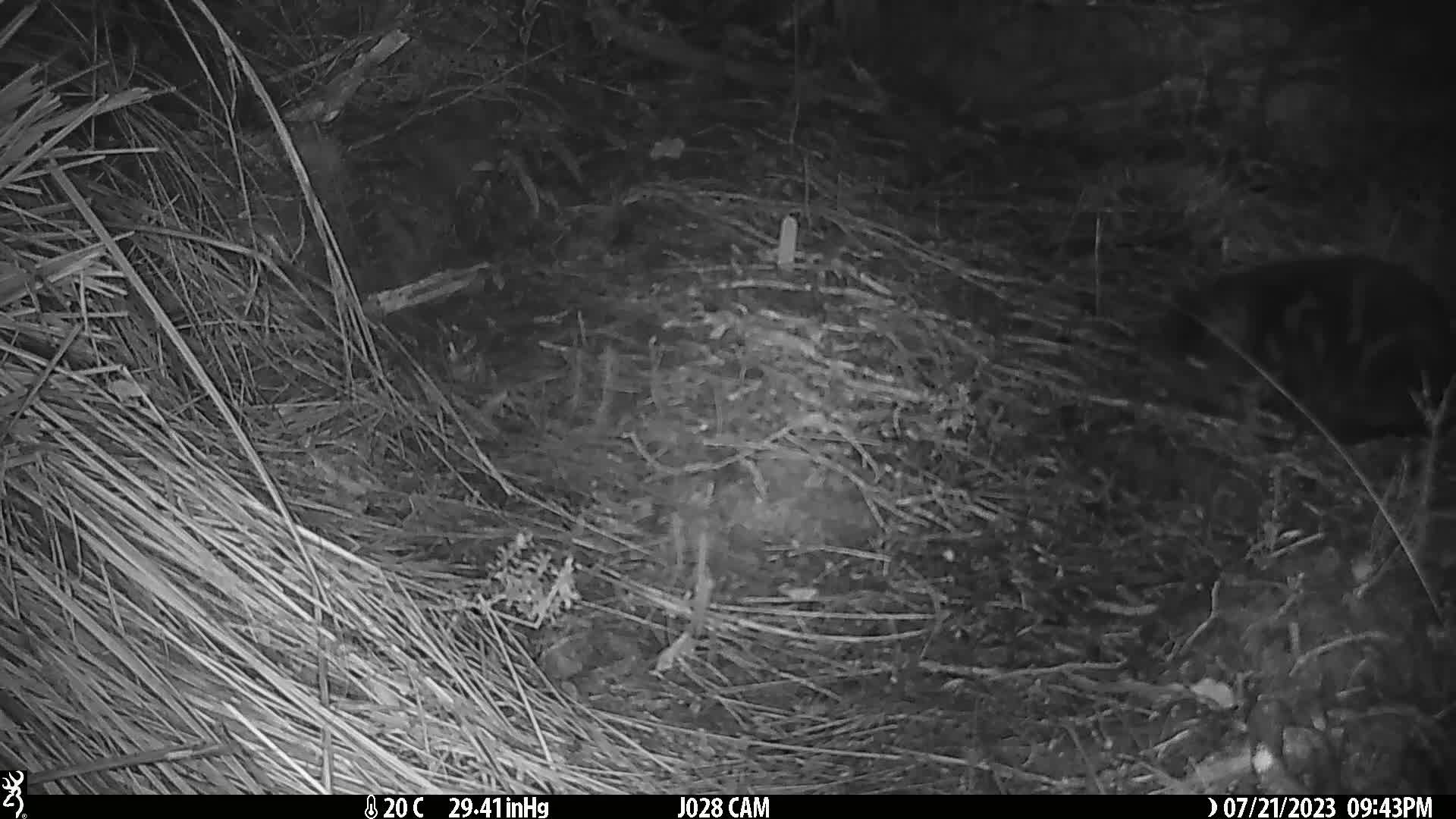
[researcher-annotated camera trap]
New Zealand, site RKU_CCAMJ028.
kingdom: Animalia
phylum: Chordata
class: Mammalia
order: Carnivora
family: Felidae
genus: Felis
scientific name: Felis catus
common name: domestic cat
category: cat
Cat (domestic cat) (Felis catus).